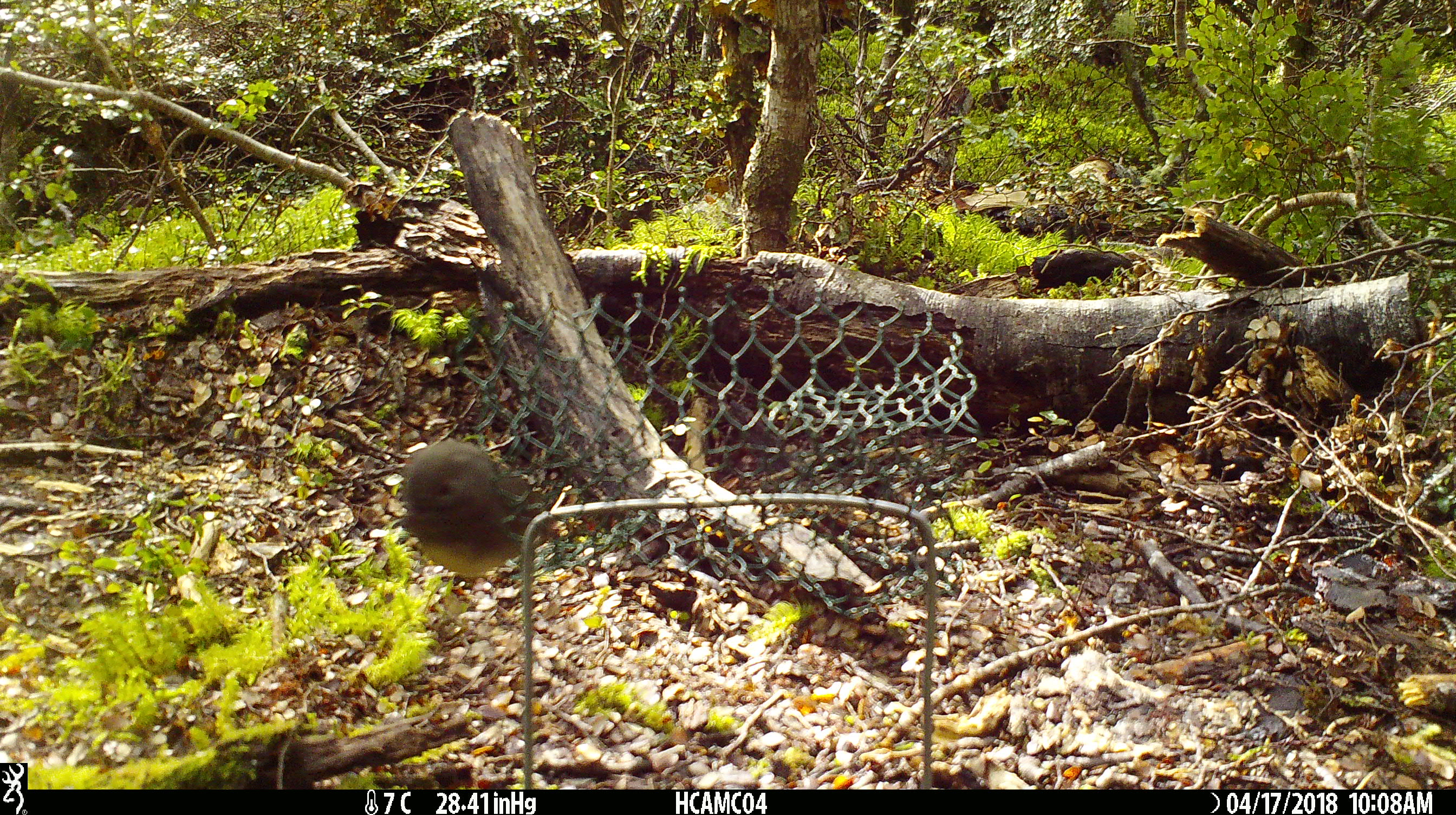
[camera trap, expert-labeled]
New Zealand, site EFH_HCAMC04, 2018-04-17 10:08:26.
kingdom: Animalia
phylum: Chordata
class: Aves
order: Passeriformes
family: Petroicidae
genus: Petroica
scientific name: Petroica australis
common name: new zealand robin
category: robin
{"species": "robin (new zealand robin) (Petroica australis)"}